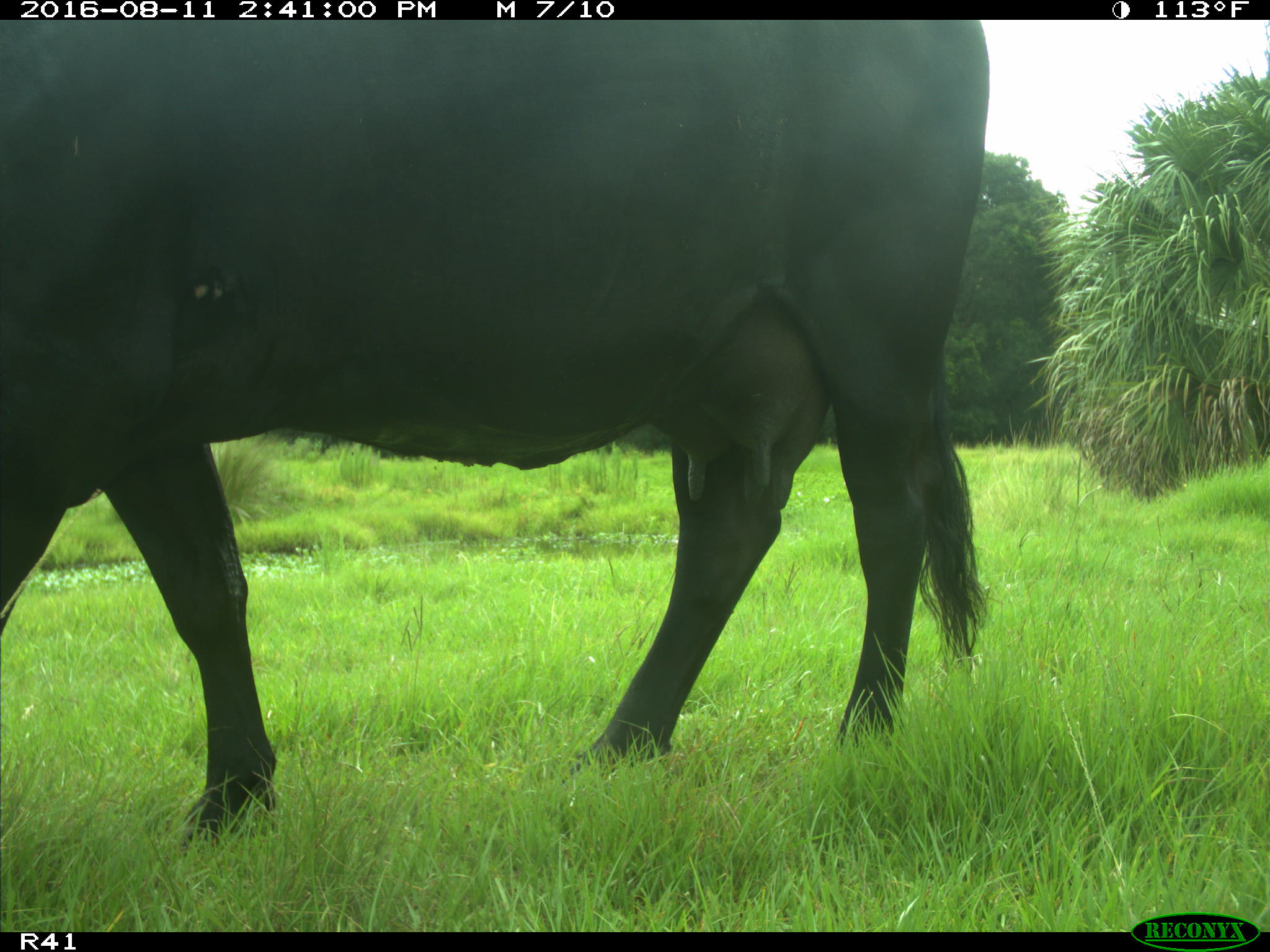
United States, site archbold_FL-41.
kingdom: Animalia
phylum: Chordata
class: Mammalia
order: Artiodactyla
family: Bovidae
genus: Bos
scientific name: Bos taurus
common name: domestic cow